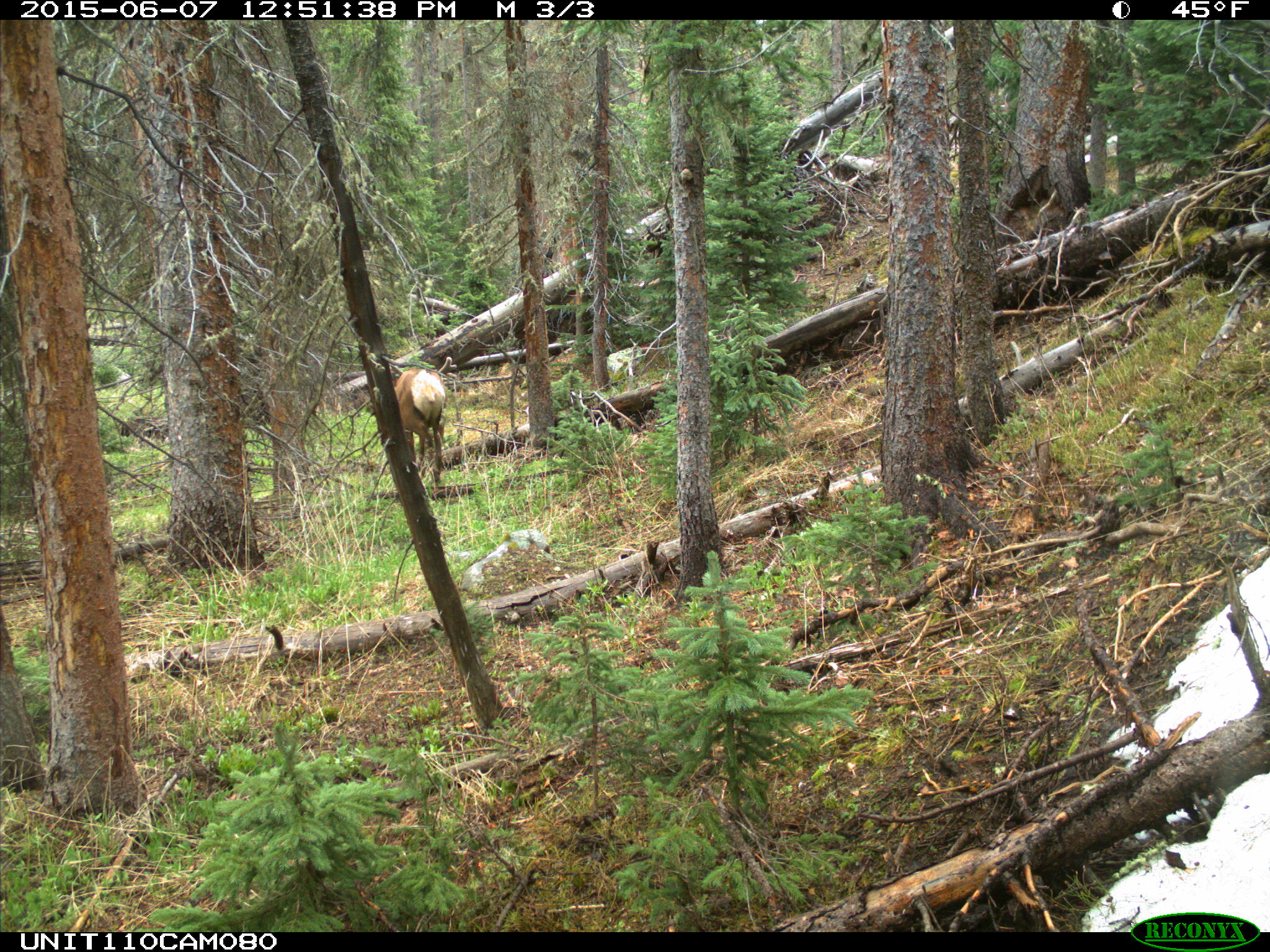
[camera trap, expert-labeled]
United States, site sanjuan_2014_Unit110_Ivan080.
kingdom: Animalia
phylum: Chordata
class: Mammalia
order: Artiodactyla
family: Cervidae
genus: Cervus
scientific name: Cervus elaphus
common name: red deer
Cervus elaphus (red deer).